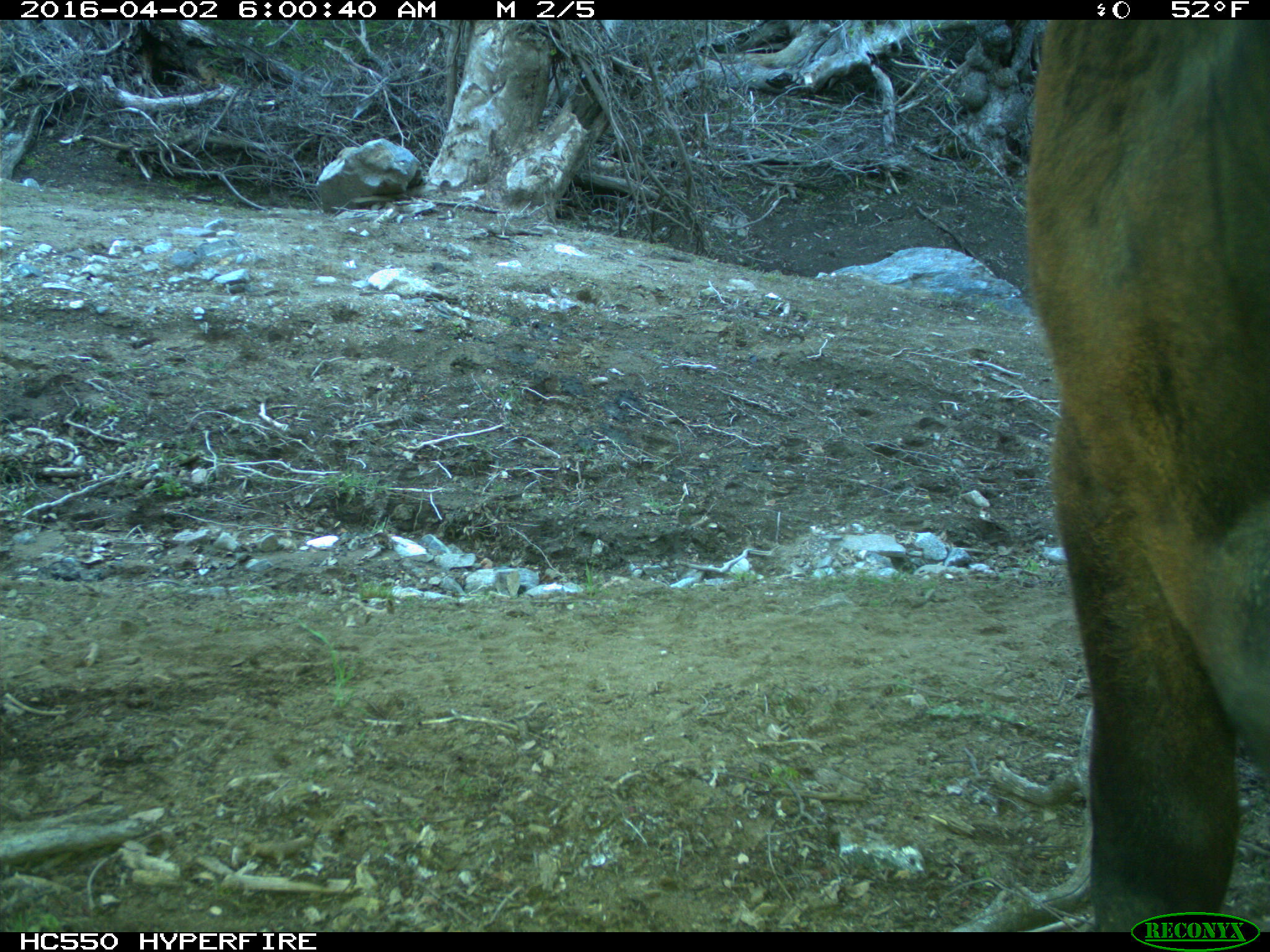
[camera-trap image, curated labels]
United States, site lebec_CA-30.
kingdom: Animalia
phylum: Chordata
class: Mammalia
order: Artiodactyla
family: Bovidae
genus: Bos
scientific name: Bos taurus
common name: domestic cow